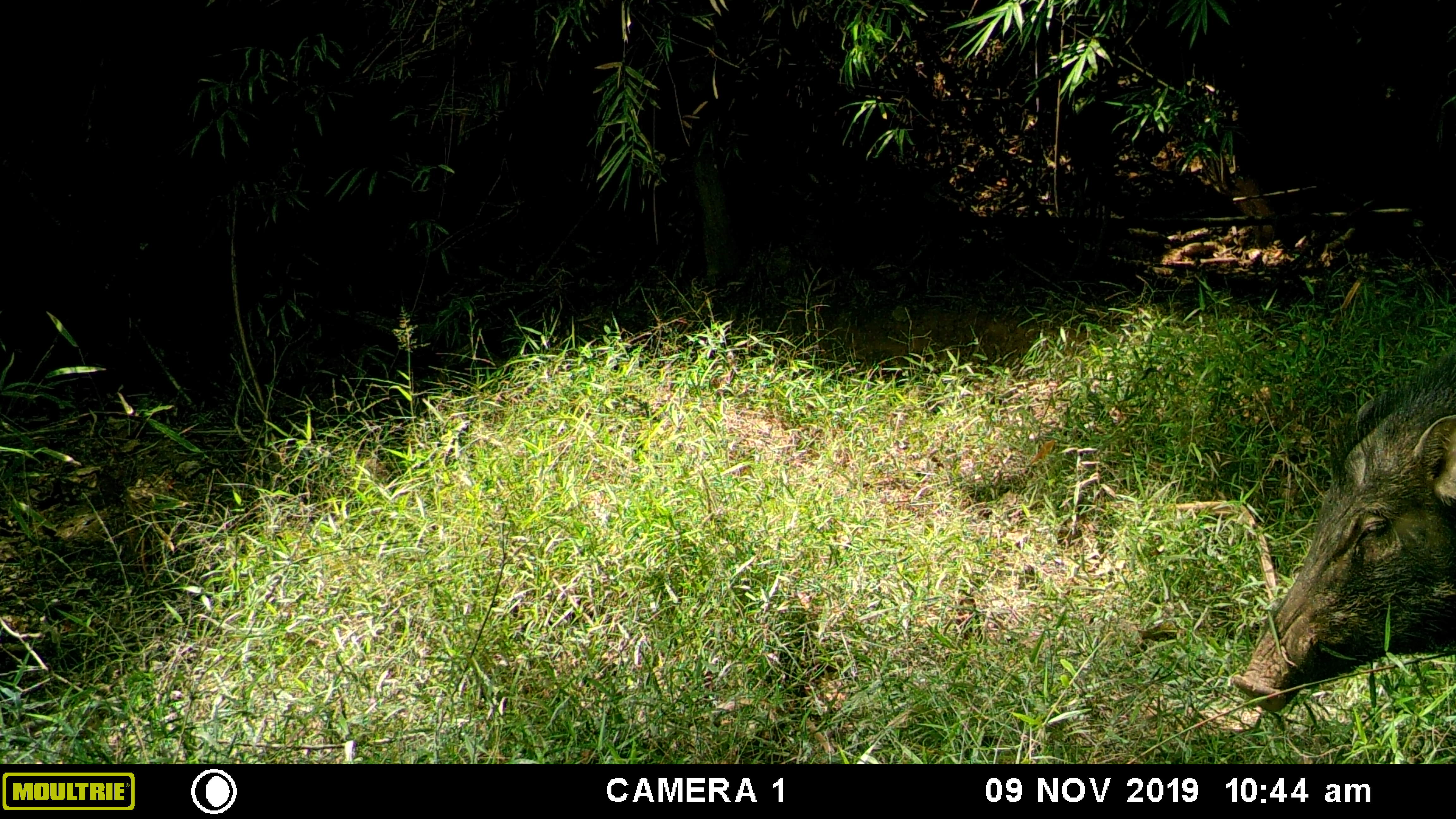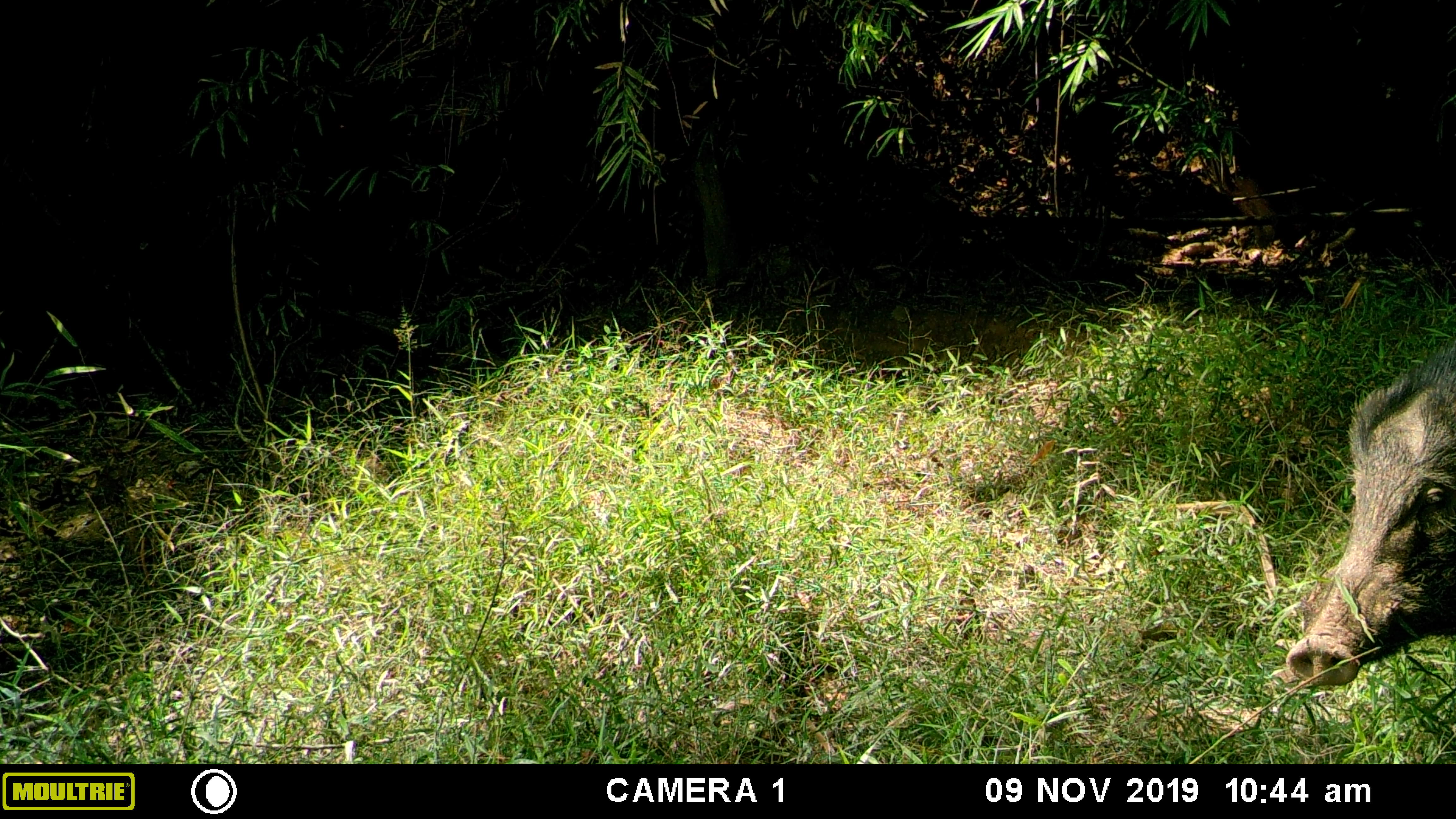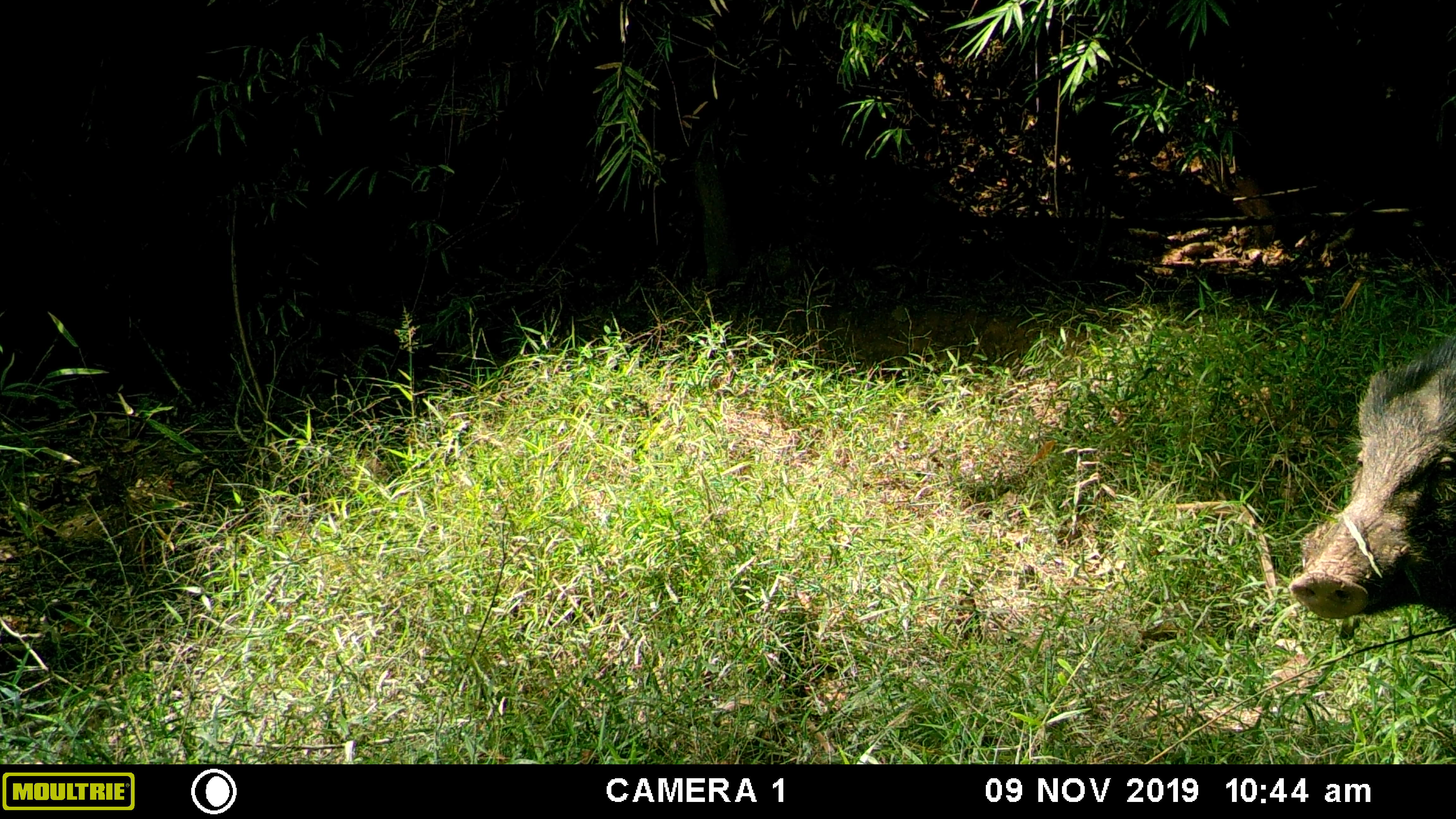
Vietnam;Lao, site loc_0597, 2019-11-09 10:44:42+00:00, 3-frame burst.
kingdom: Animalia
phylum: Chordata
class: Mammalia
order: Artiodactyla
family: Suidae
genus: Sus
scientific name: Sus scrofa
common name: eurasian wild pig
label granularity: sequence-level